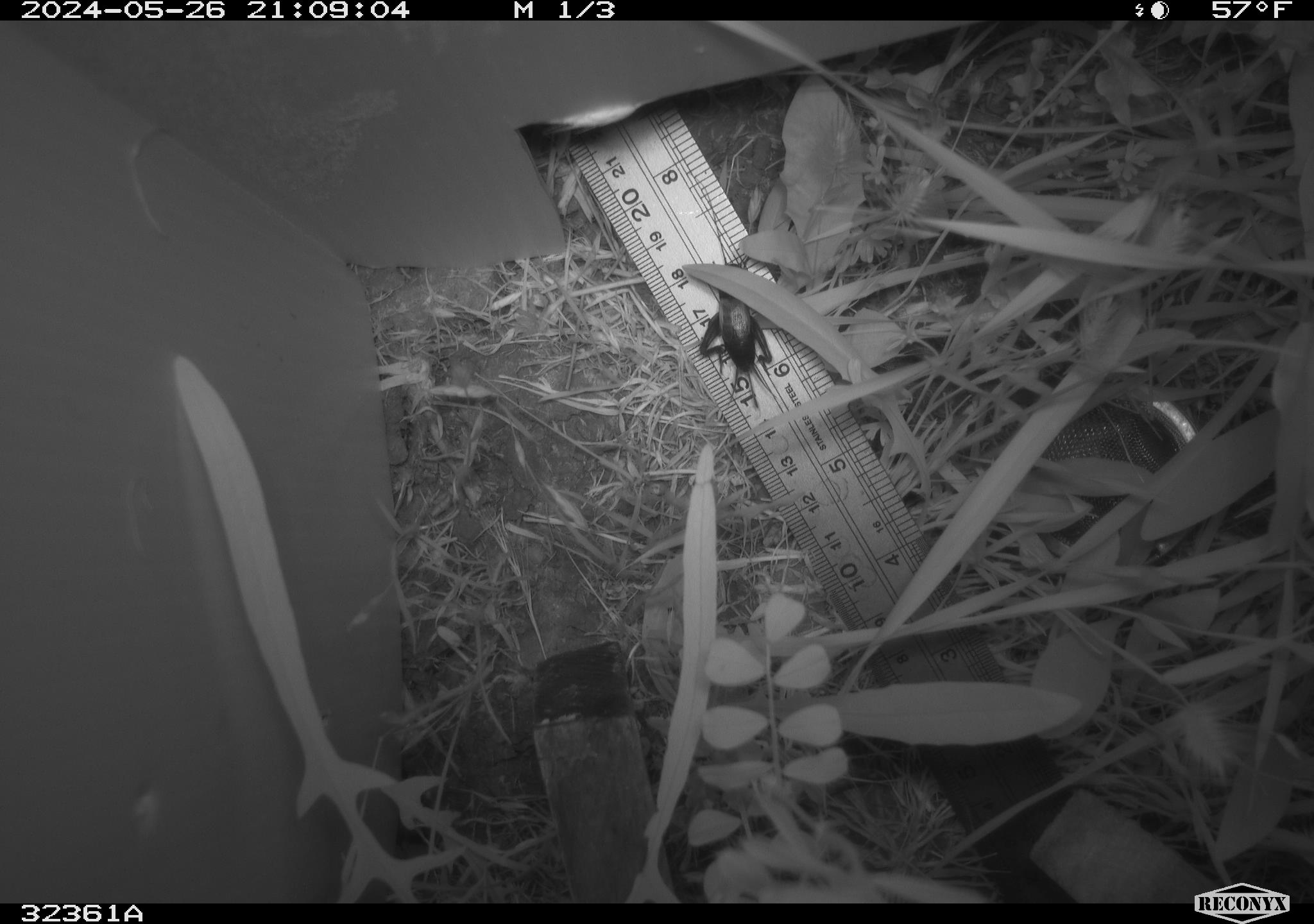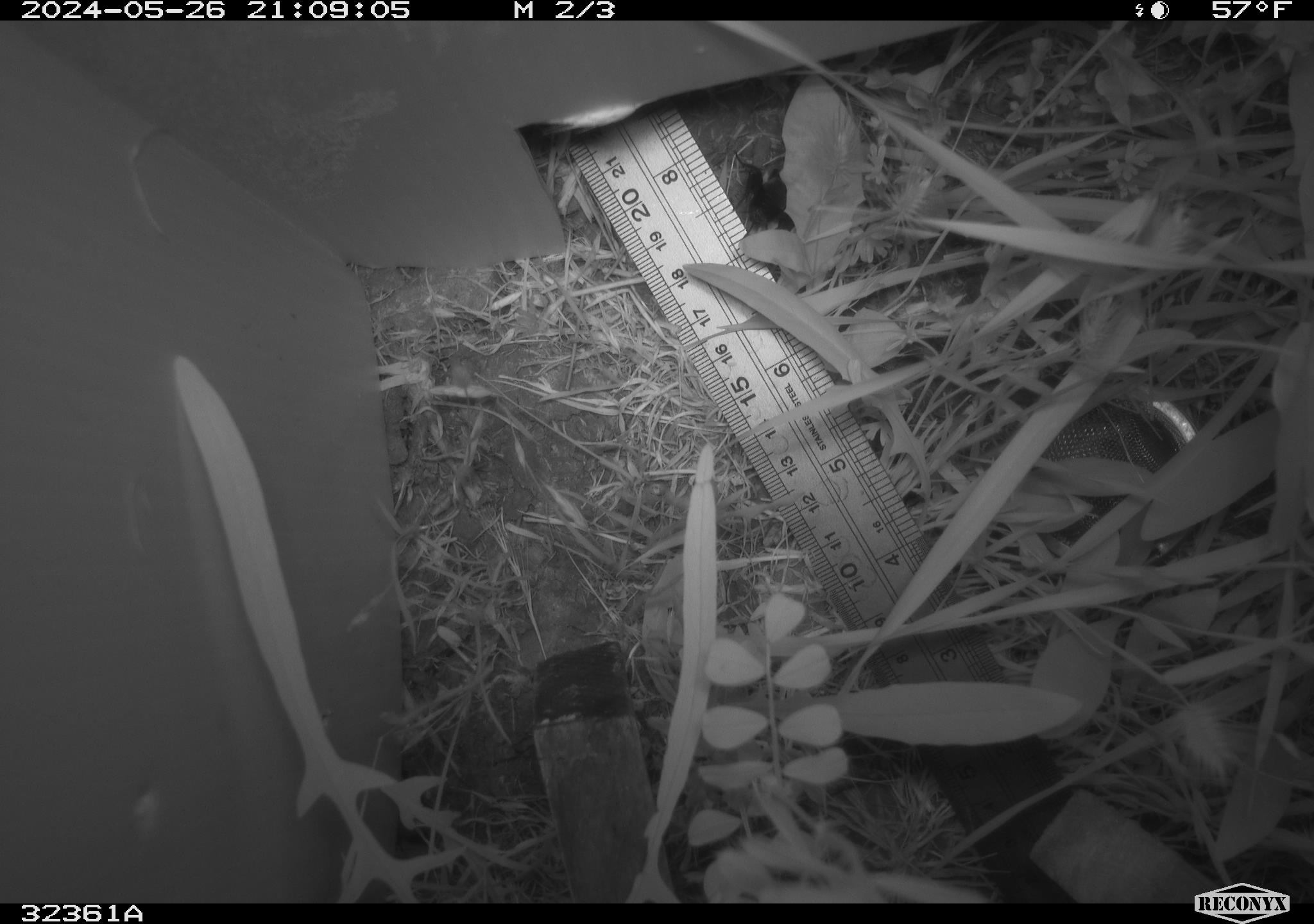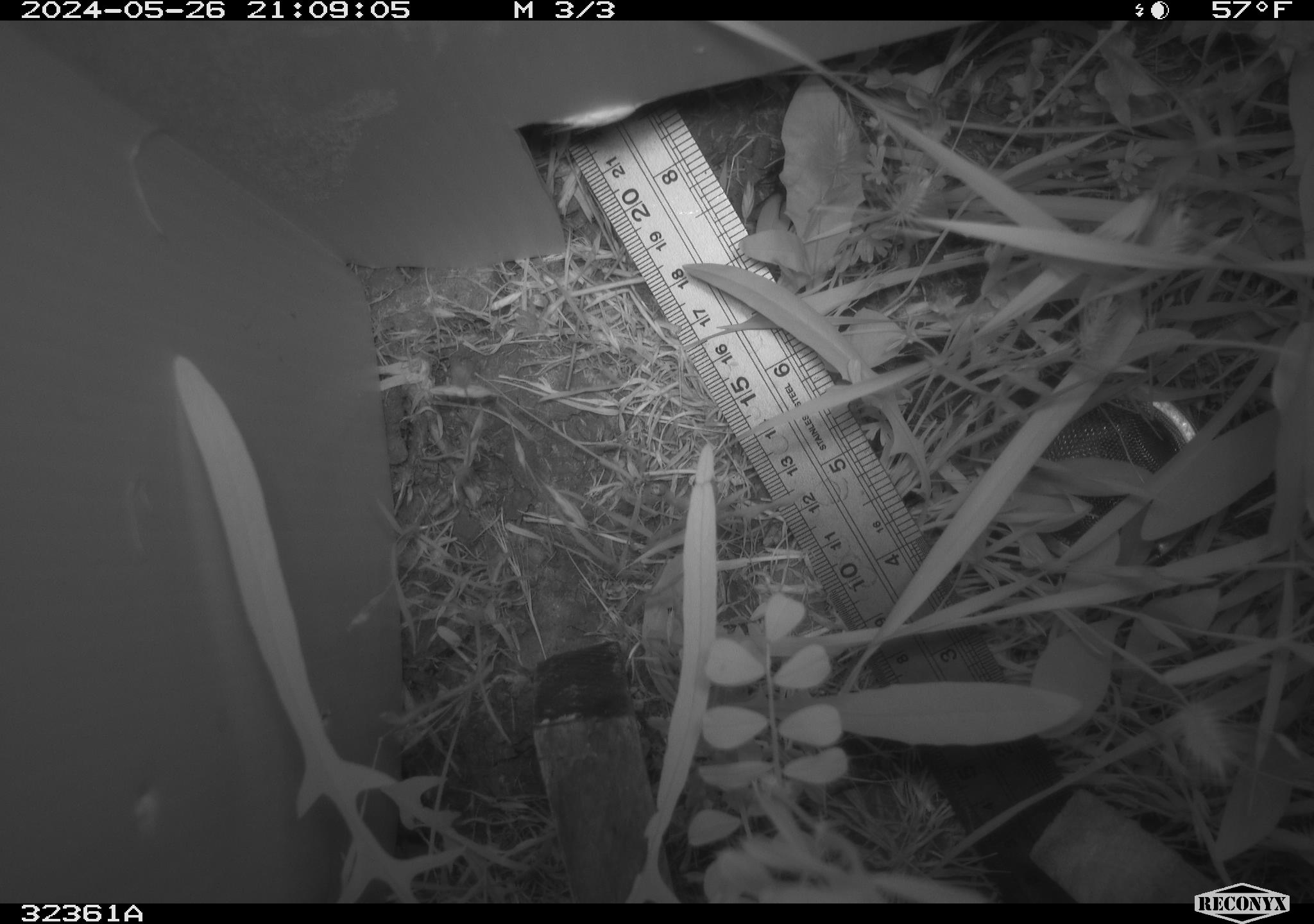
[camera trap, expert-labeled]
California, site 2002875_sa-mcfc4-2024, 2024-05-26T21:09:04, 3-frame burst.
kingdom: Animalia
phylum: Arthropoda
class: Insecta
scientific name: Insecta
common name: insect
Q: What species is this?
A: Insect (Insecta).